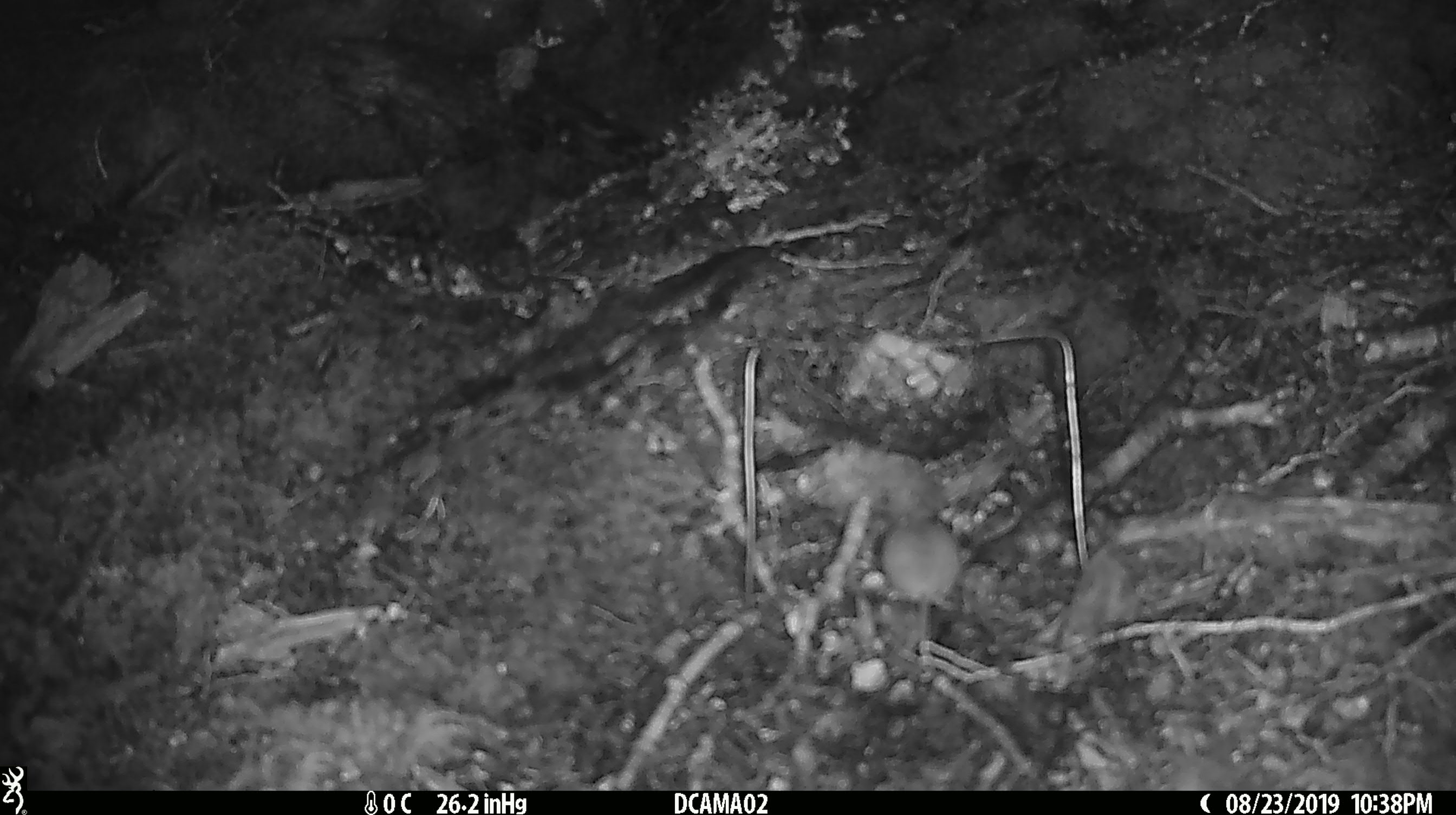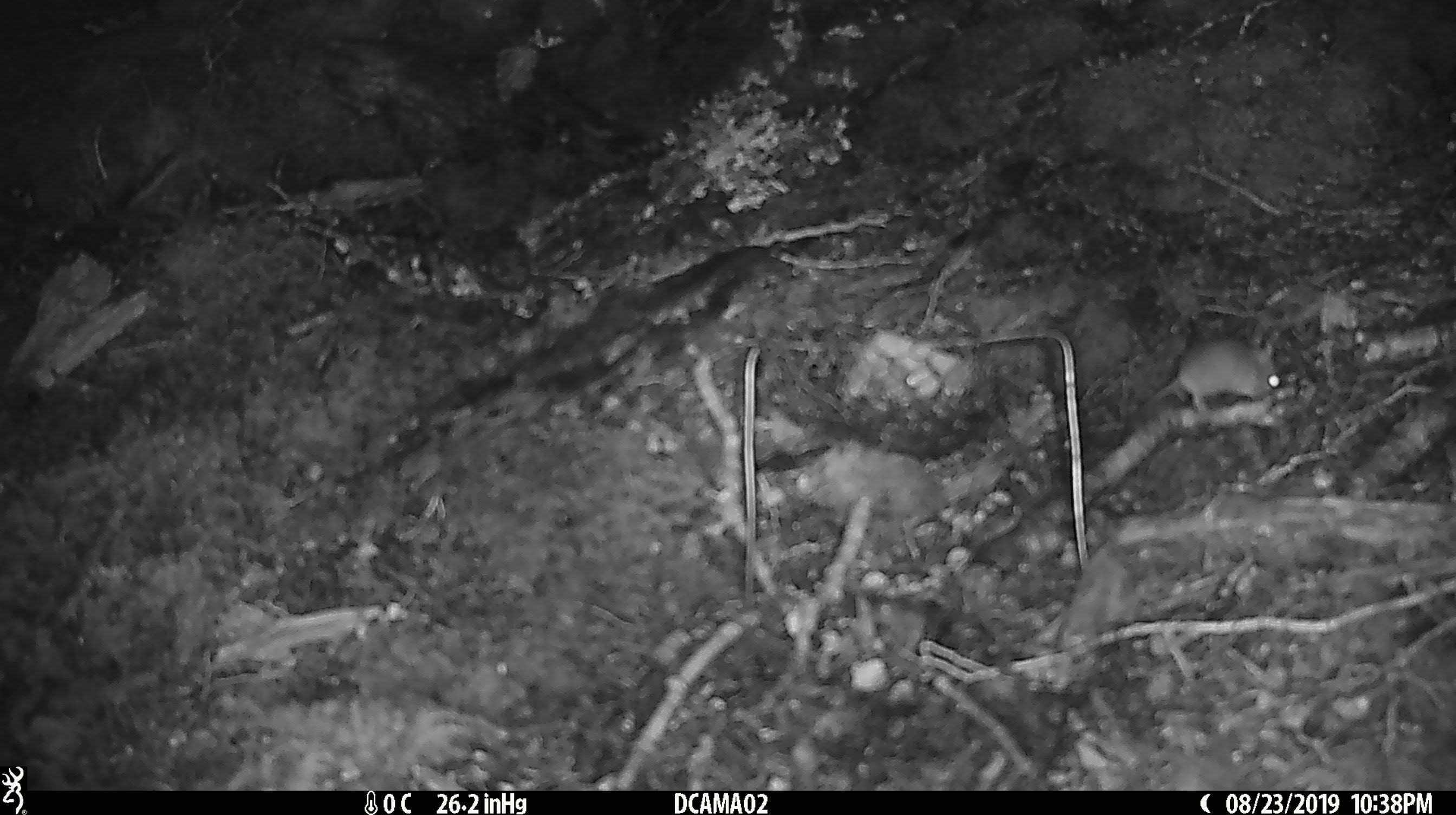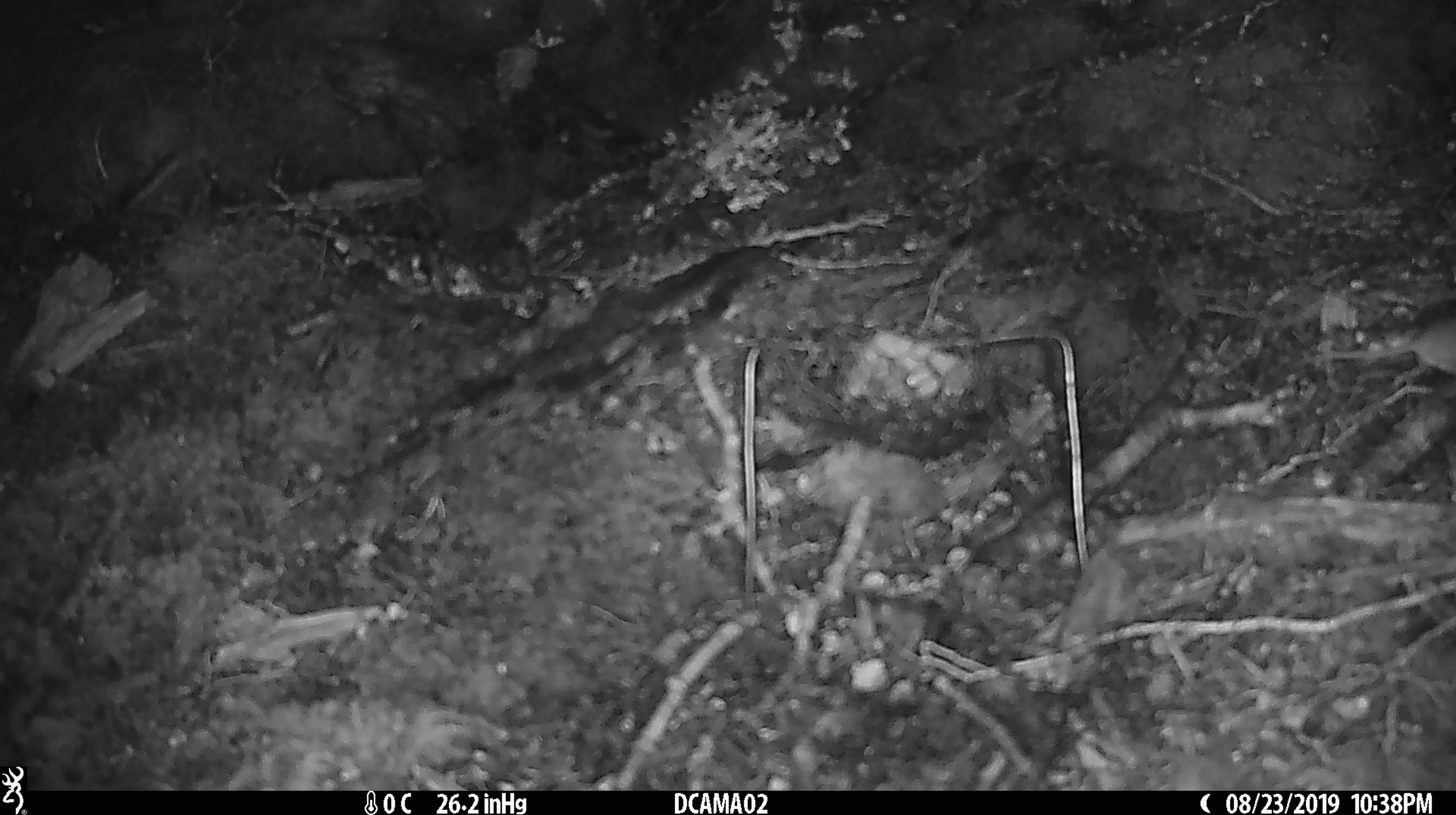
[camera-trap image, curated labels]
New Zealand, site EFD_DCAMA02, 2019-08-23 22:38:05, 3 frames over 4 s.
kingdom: Animalia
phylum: Chordata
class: Mammalia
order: Rodentia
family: Muridae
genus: Mus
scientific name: Mus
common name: mouse